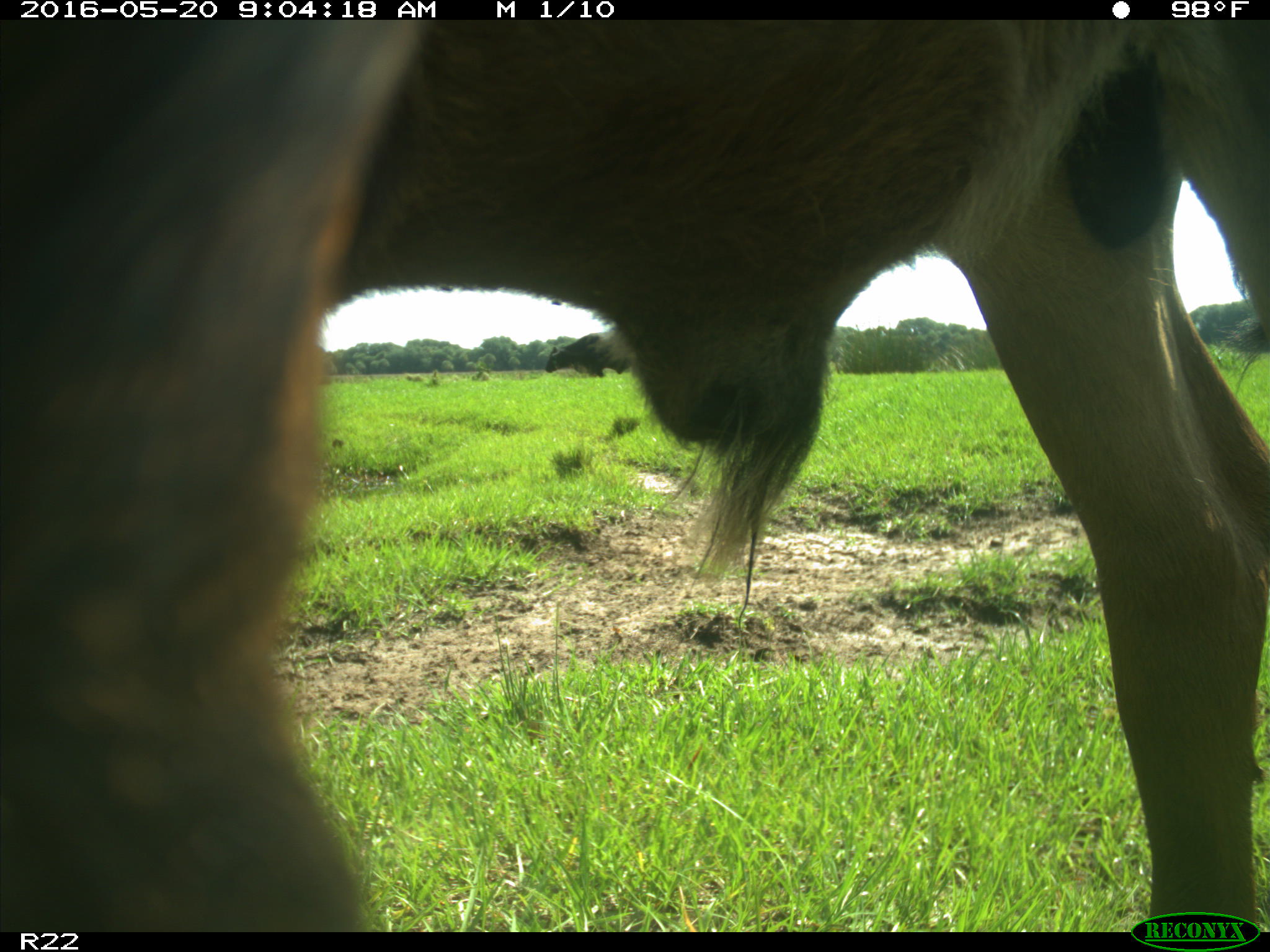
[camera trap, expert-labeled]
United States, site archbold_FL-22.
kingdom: Animalia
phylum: Chordata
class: Mammalia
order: Artiodactyla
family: Bovidae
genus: Bos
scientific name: Bos taurus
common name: domestic cow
Bos taurus (domestic cow).